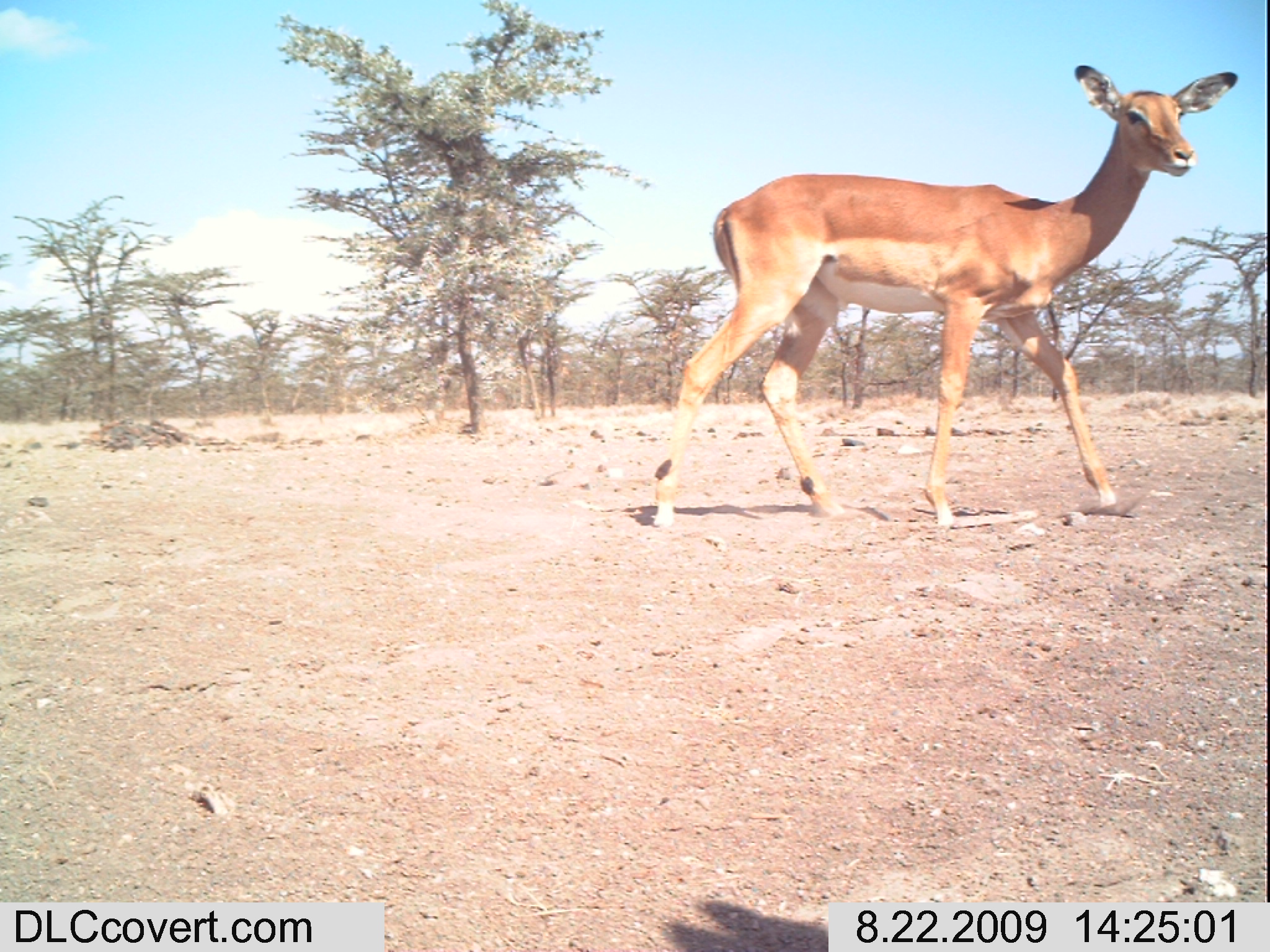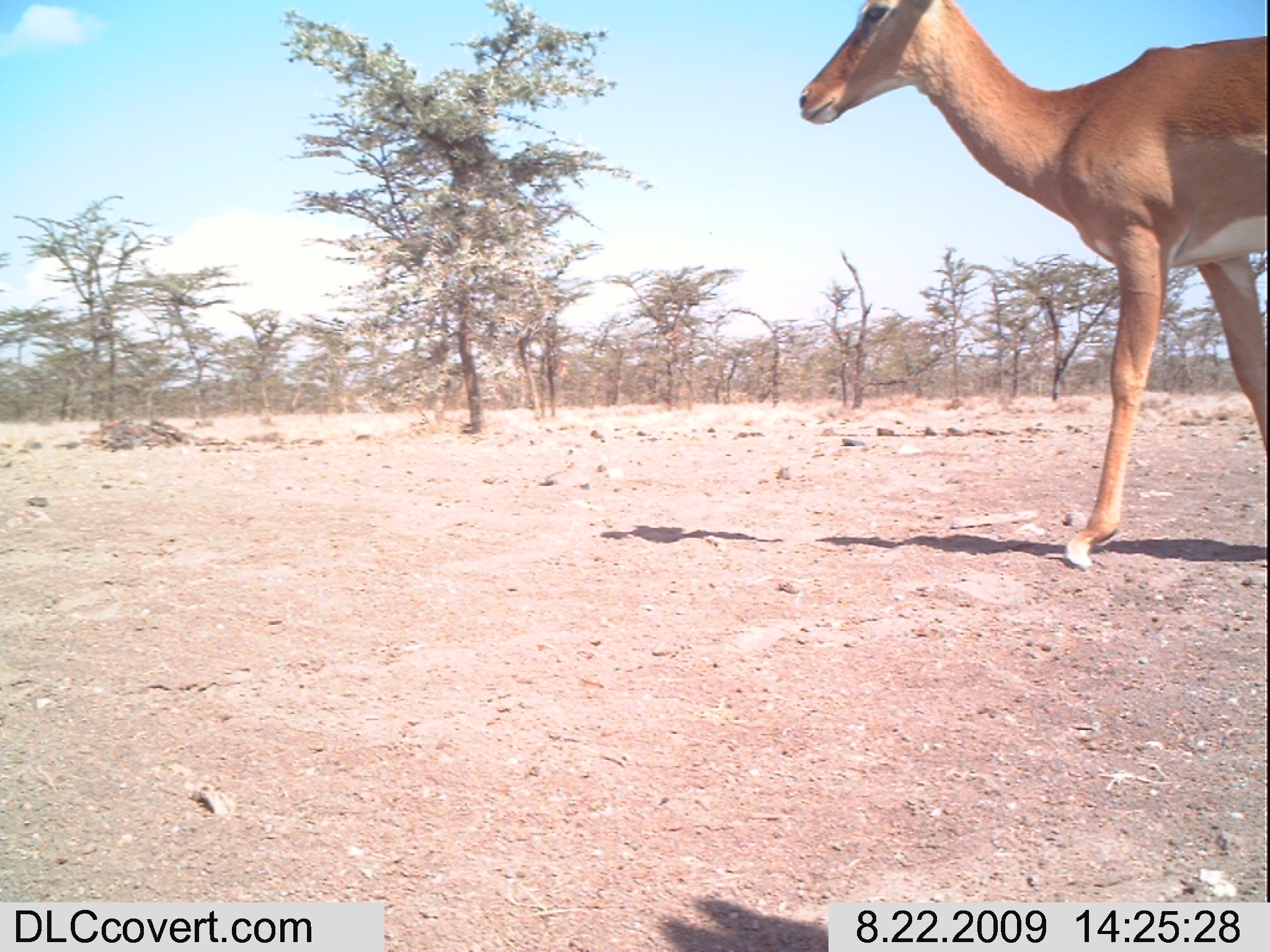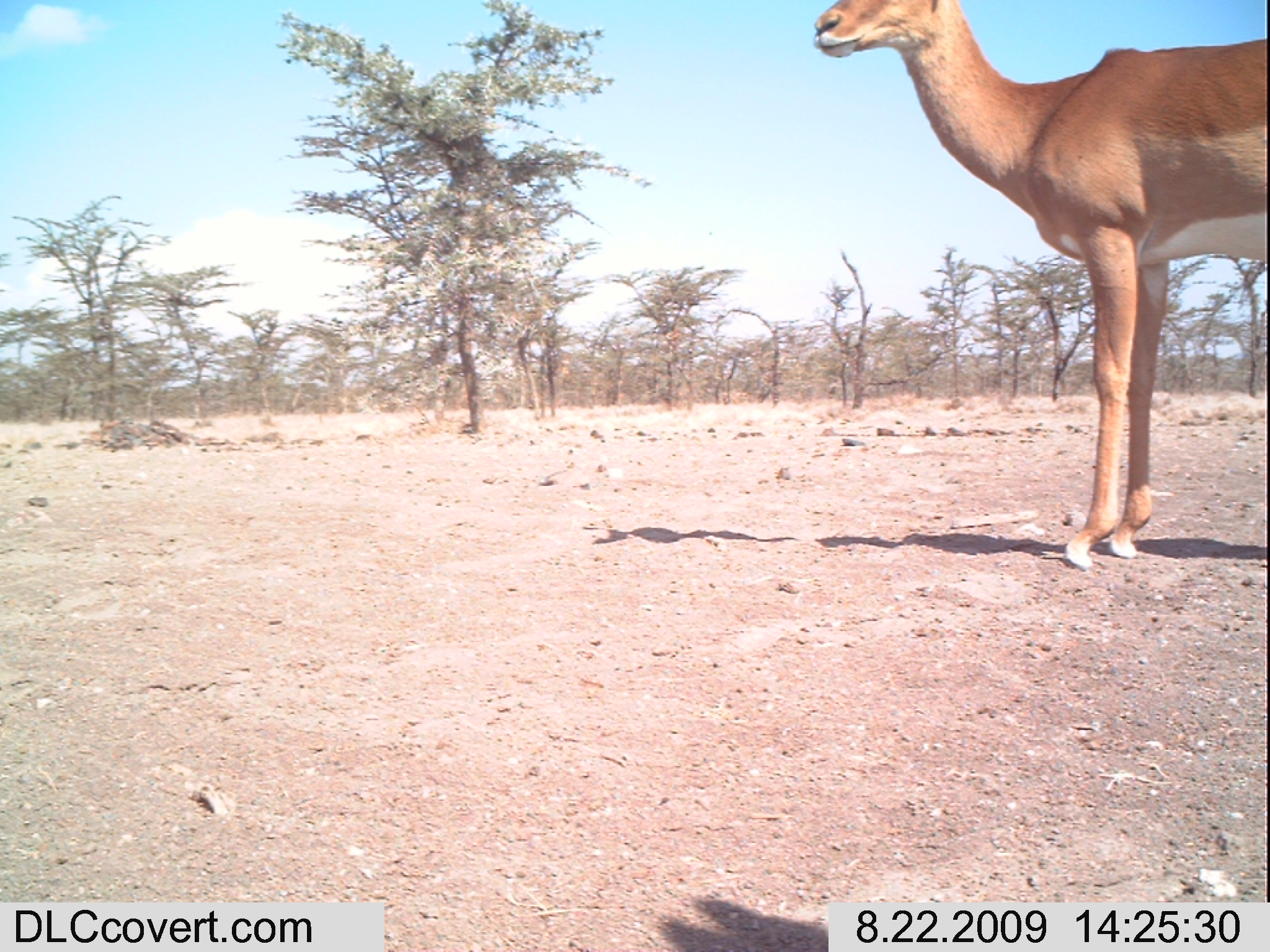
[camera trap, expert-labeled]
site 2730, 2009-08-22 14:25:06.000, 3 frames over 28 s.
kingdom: Animalia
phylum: Chordata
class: Mammalia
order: Artiodactyla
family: Bovidae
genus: Aepyceros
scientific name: Aepyceros melampus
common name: impala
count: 1